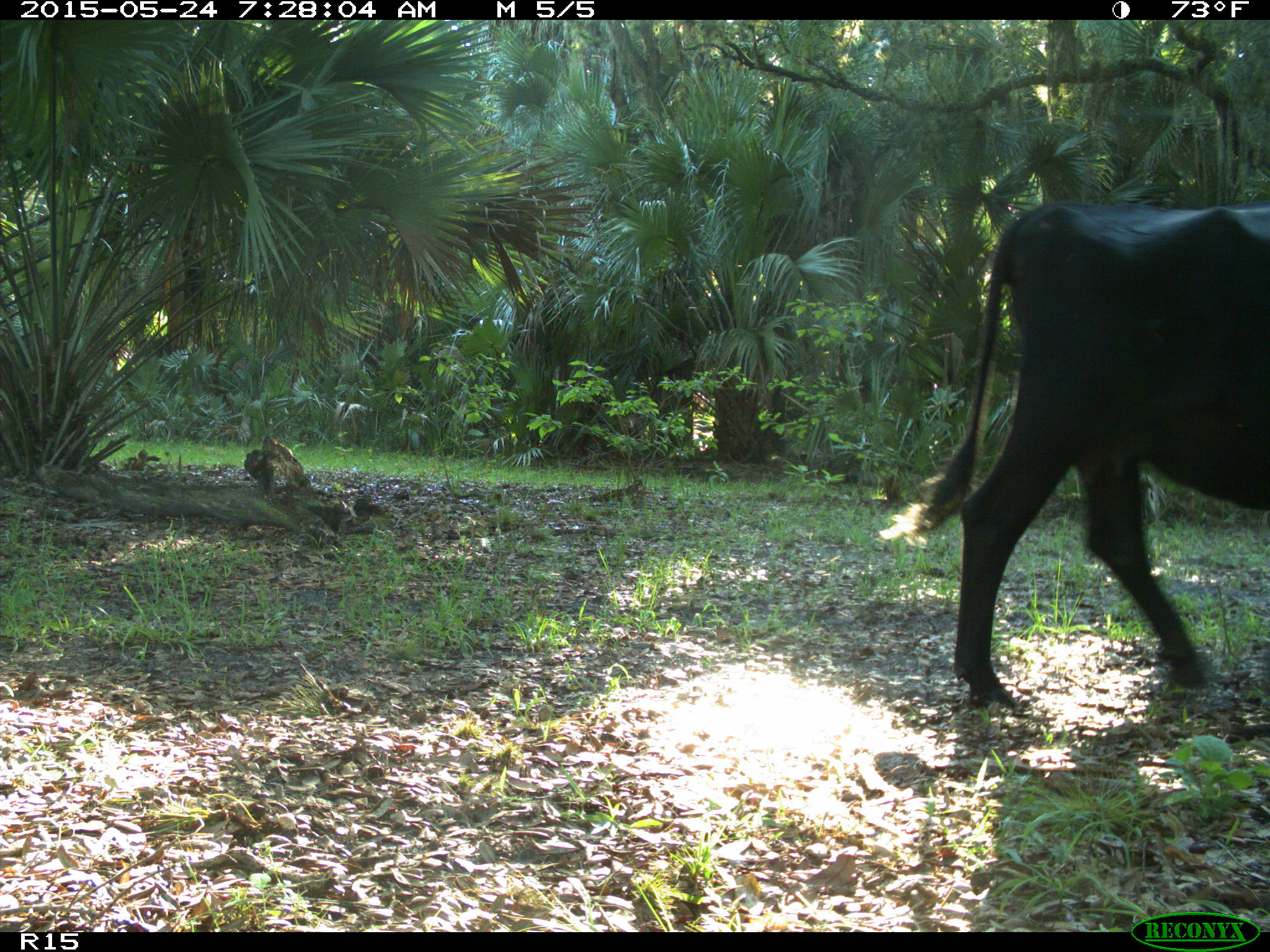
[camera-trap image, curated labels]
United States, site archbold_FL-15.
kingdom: Animalia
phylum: Chordata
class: Mammalia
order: Artiodactyla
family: Bovidae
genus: Bos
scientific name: Bos taurus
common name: domestic cow